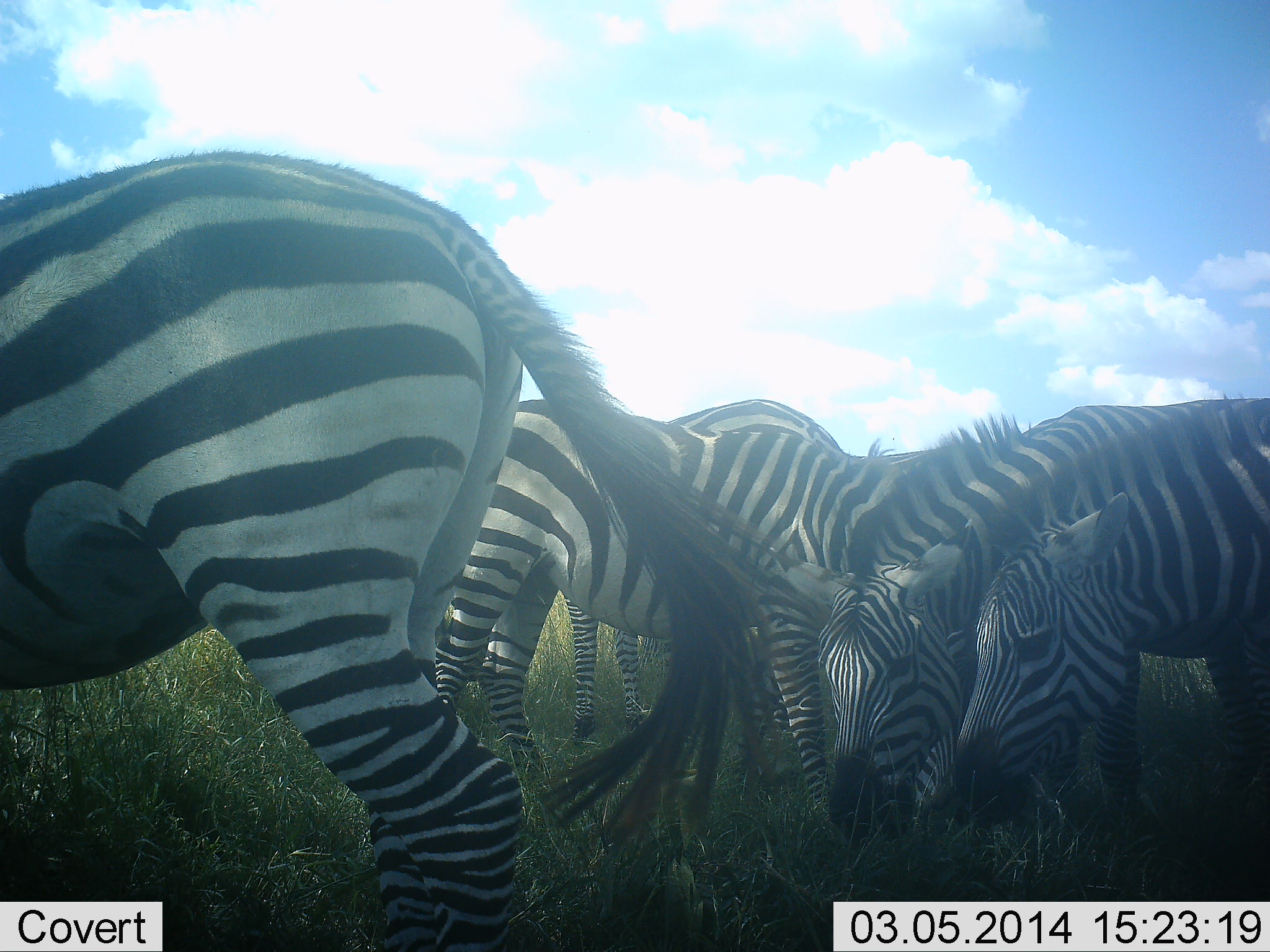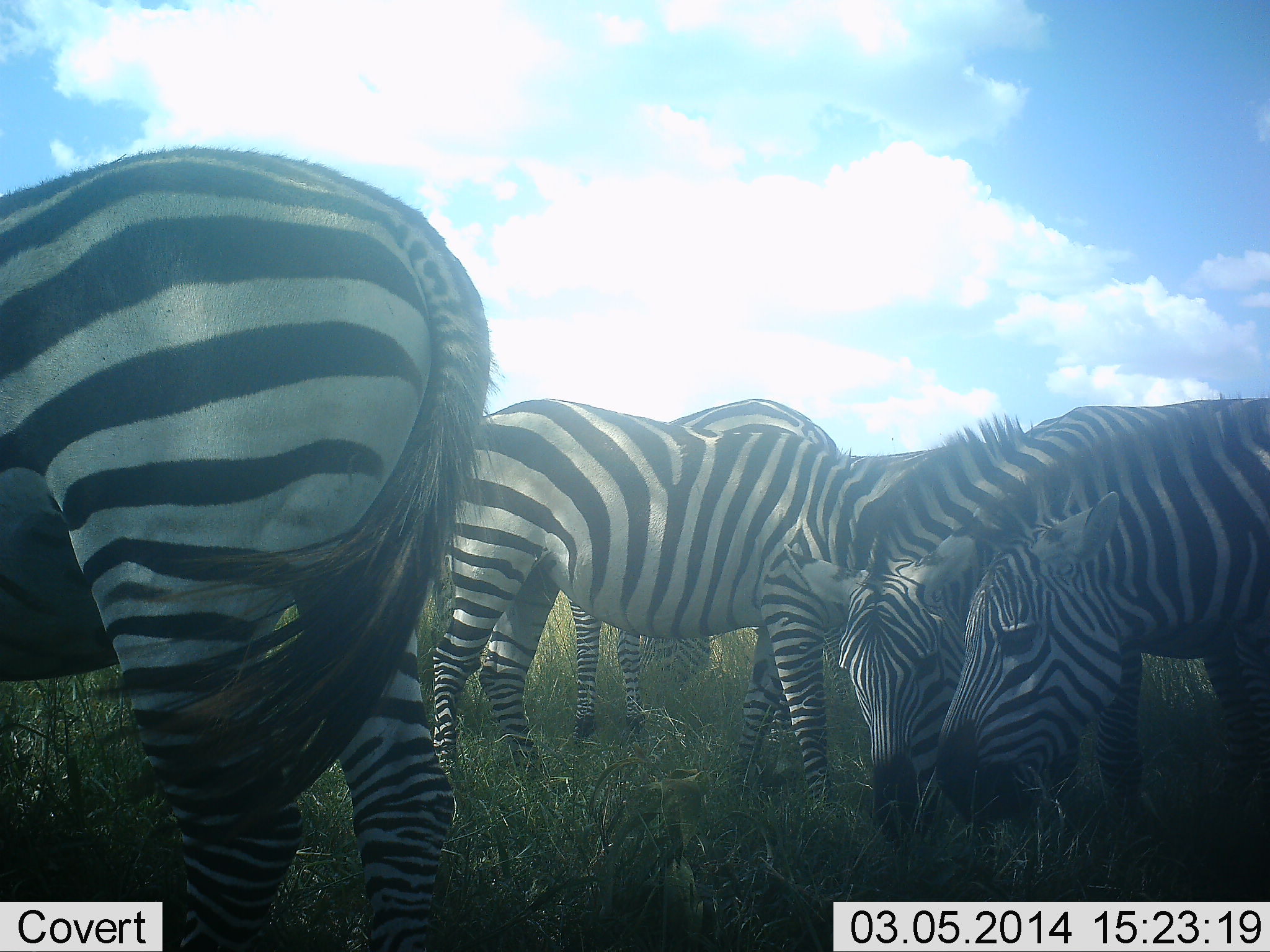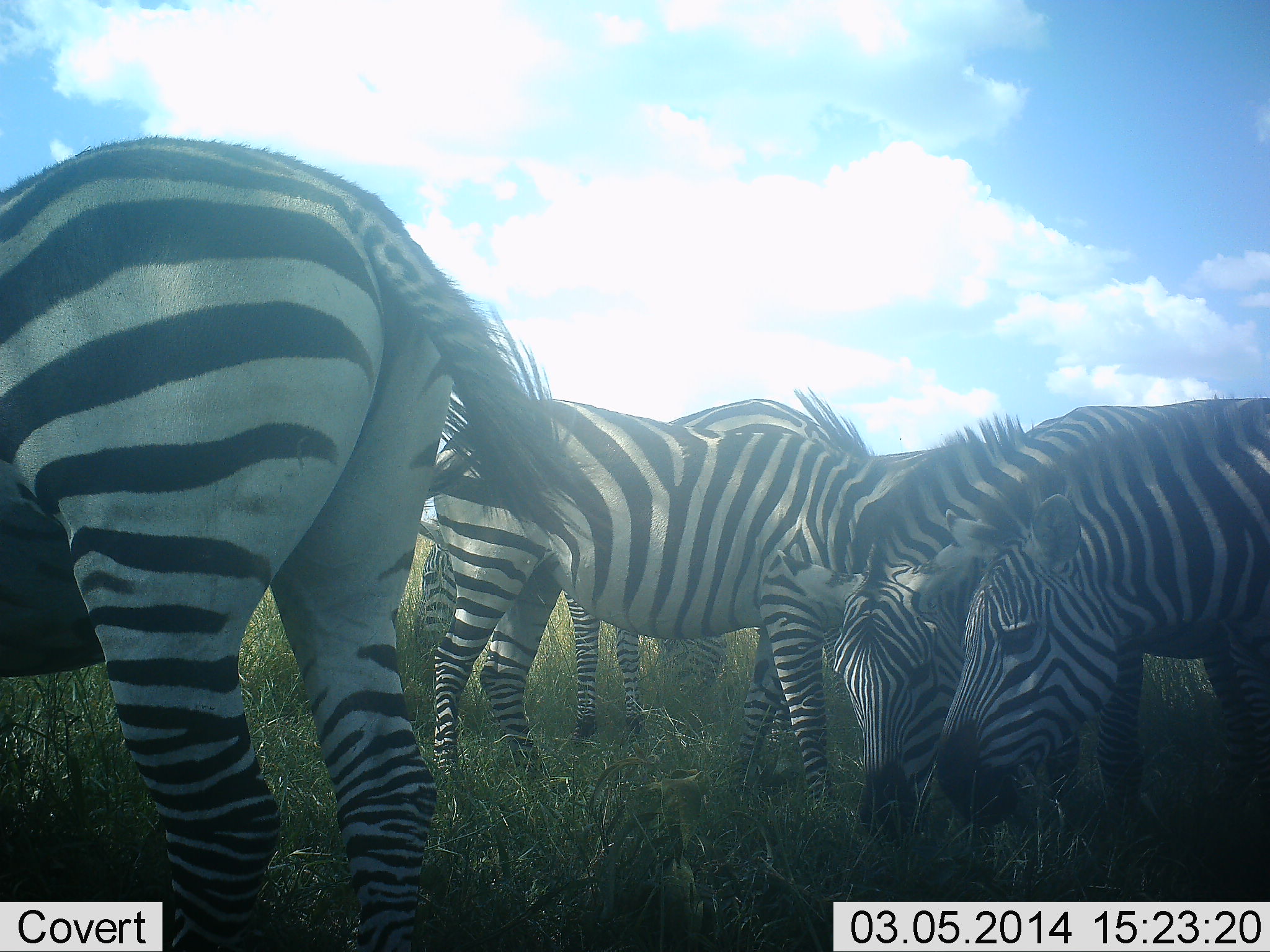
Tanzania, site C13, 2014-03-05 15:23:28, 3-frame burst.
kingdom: Animalia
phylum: Chordata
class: Mammalia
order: Perissodactyla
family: Equidae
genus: Equus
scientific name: Equus quagga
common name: plains zebra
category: zebra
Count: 5.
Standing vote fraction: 60%.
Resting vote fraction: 0%.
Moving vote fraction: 20%.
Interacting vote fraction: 0%.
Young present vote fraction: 0%.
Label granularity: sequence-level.